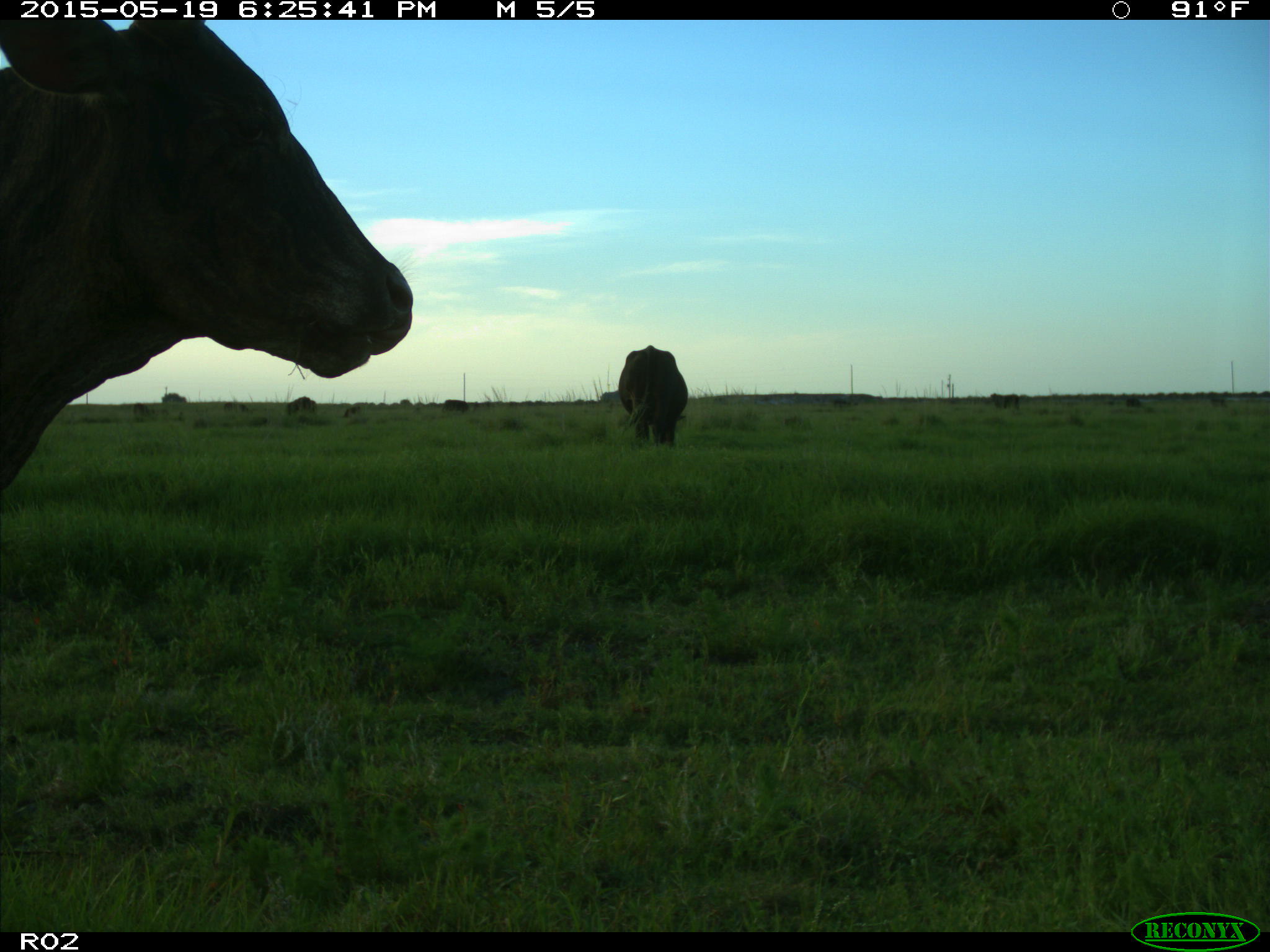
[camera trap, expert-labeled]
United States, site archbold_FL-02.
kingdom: Animalia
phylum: Chordata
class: Mammalia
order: Artiodactyla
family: Bovidae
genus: Bos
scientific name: Bos taurus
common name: domestic cow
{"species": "Bos taurus (domestic cow)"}